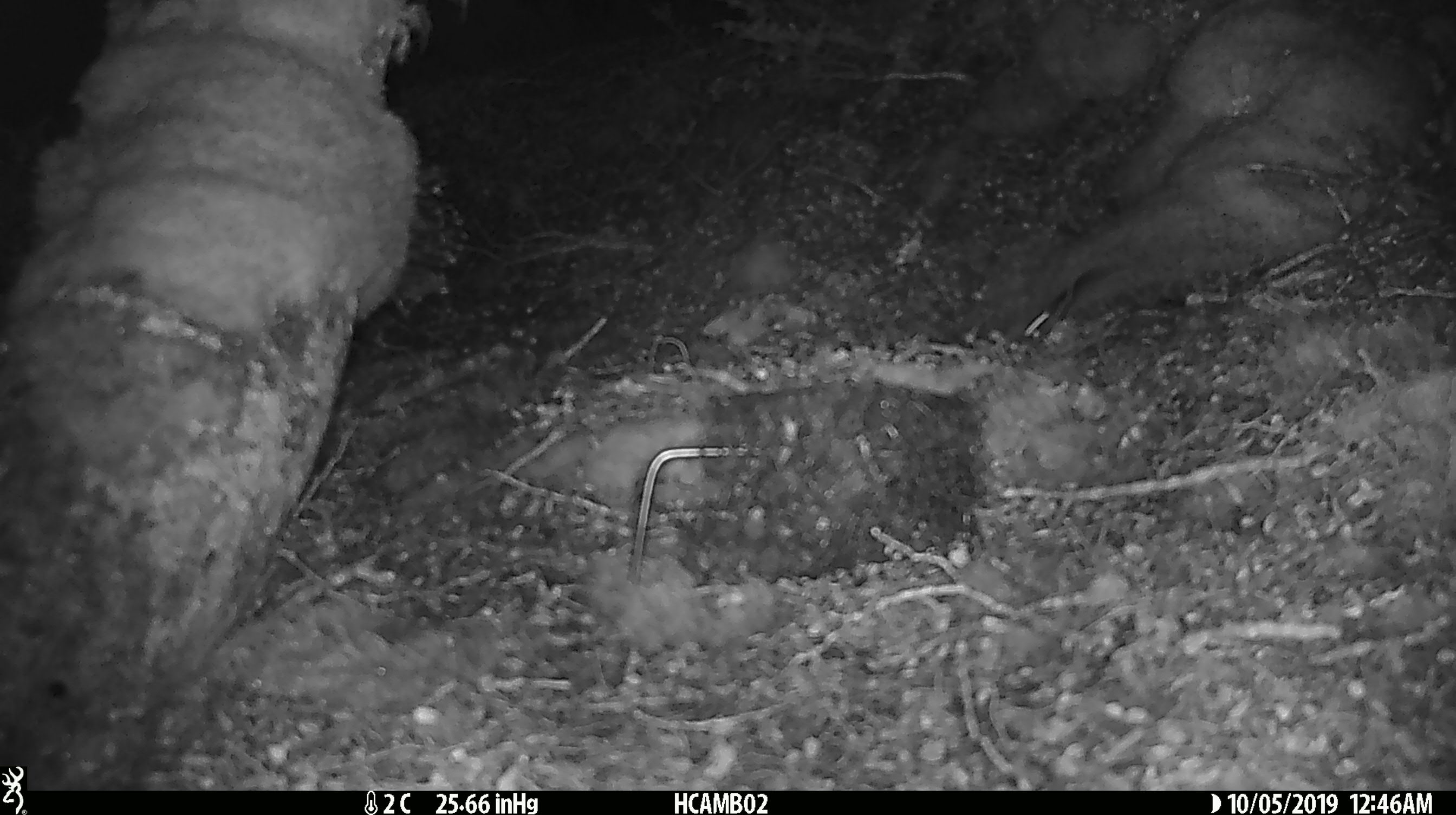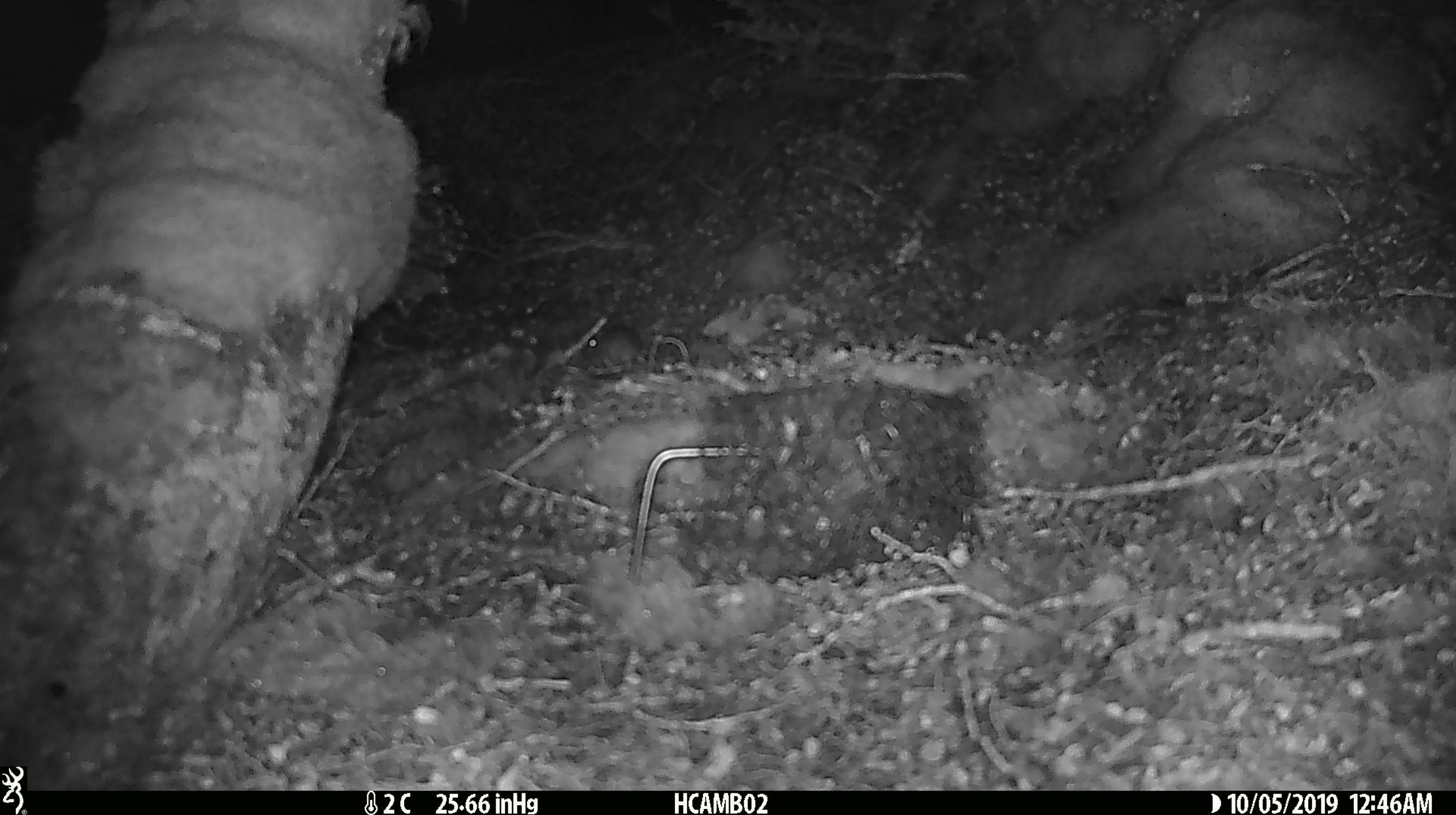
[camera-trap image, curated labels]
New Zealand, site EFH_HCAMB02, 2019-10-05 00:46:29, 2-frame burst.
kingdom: Animalia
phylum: Chordata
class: Mammalia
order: Rodentia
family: Muridae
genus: Mus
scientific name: Mus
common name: mouse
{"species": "mouse (Mus)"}